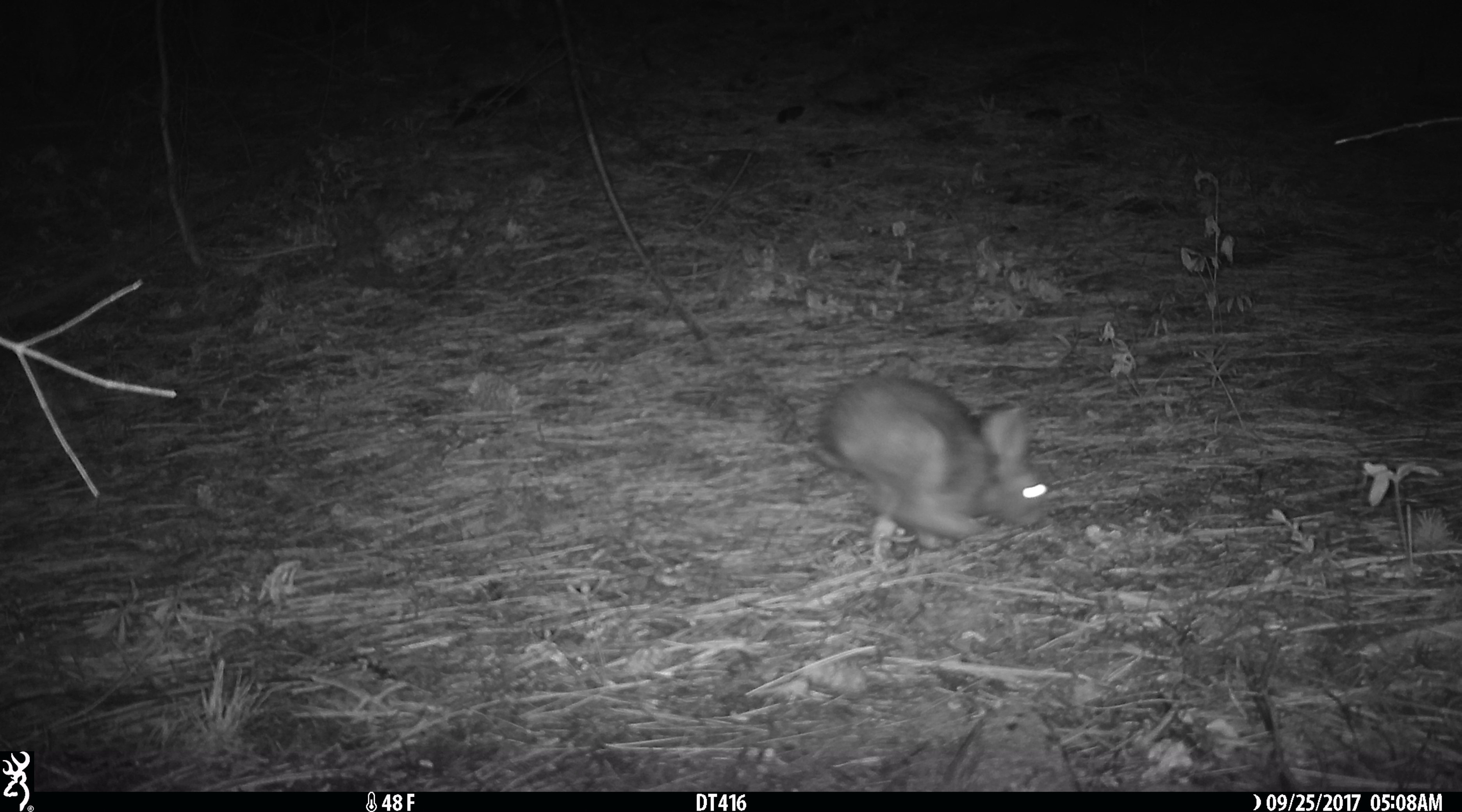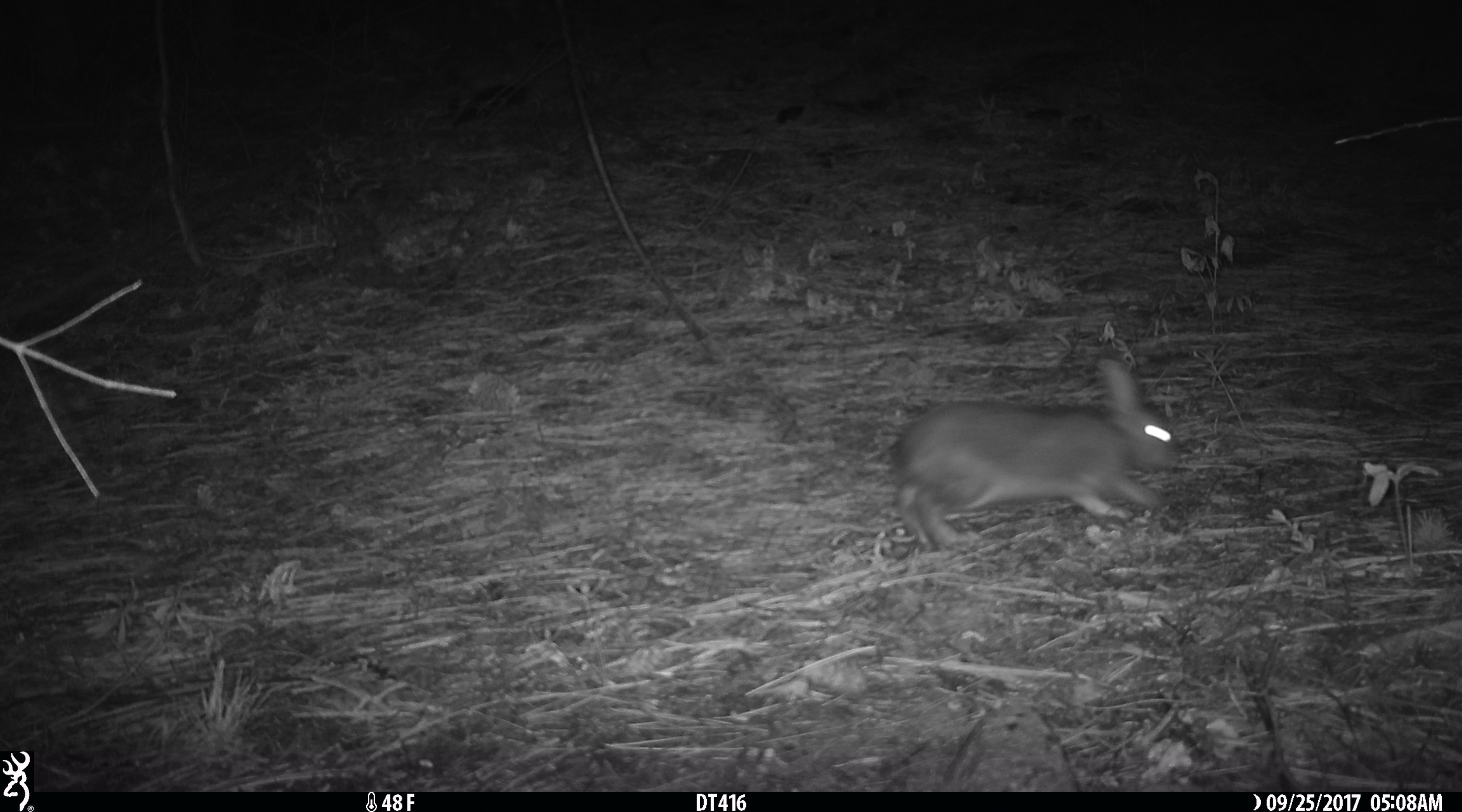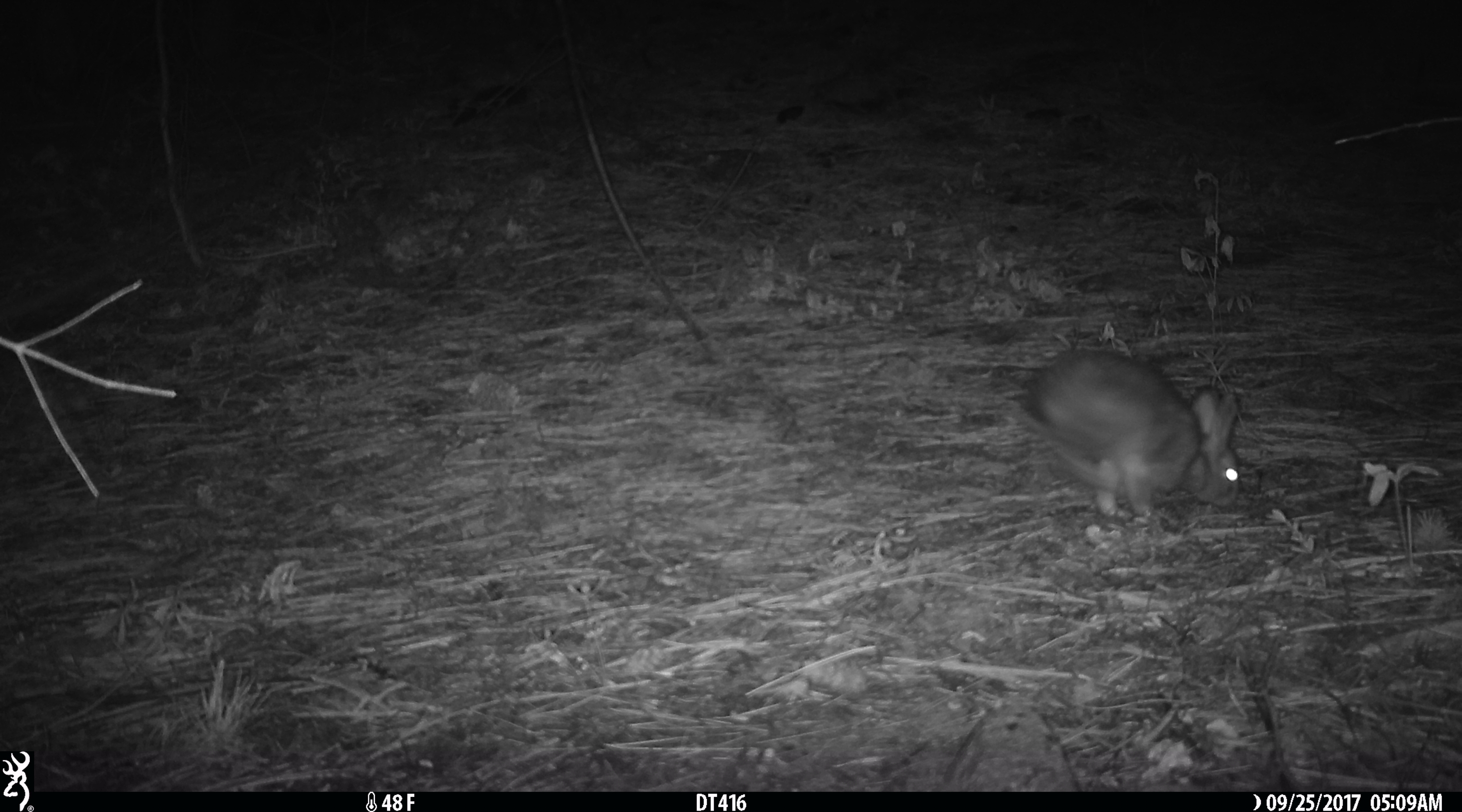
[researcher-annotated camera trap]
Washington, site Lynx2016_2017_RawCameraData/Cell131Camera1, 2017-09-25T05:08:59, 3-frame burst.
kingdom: Animalia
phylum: Chordata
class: Mammalia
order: Lagomorpha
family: Leporidae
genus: Lepus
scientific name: Lepus americanus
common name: snowshoe hare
Lepus americanus (snowshoe hare). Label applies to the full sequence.